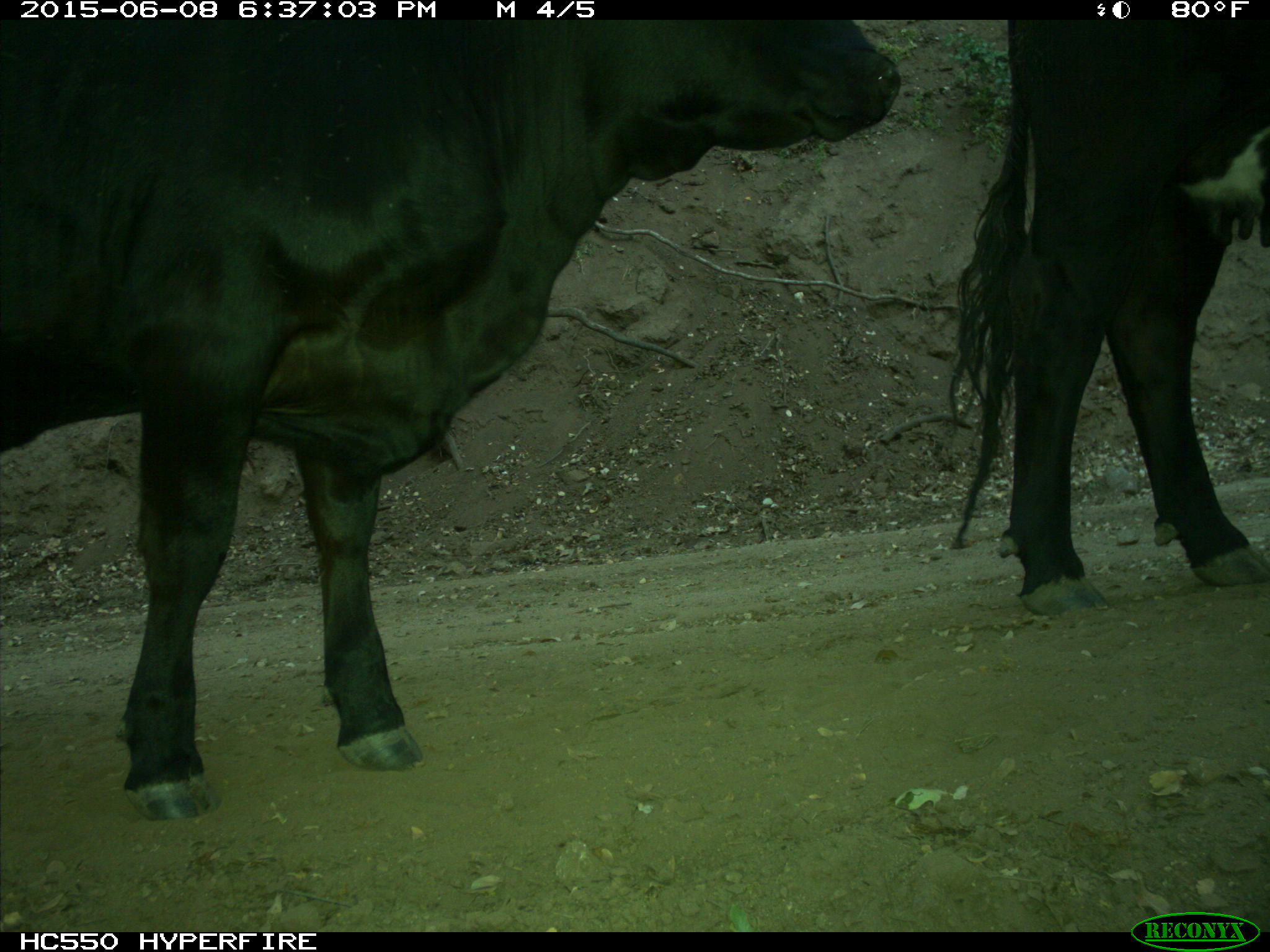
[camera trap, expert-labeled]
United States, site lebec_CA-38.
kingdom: Animalia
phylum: Chordata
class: Mammalia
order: Artiodactyla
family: Bovidae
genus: Bos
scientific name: Bos taurus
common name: domestic cow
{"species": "Bos taurus (domestic cow)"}